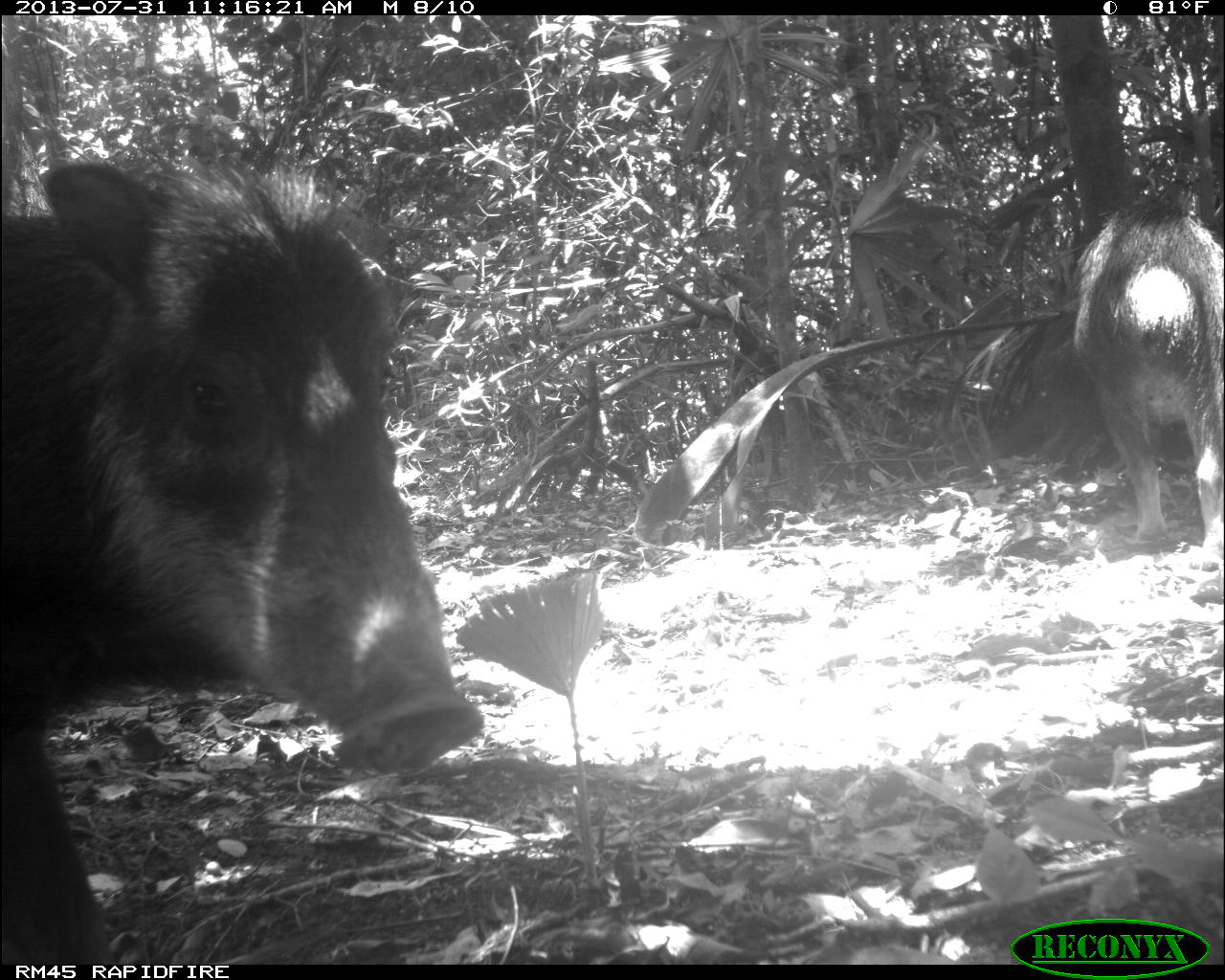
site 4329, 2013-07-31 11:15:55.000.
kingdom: Animalia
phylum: Chordata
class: Mammalia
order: Artiodactyla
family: Tayassuidae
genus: Tayassu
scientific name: Tayassu pecari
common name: white-lipped peccary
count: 10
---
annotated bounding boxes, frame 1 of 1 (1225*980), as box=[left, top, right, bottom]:
tayassu pecari: box=[0, 150, 488, 963]; box=[1068, 187, 1225, 575]